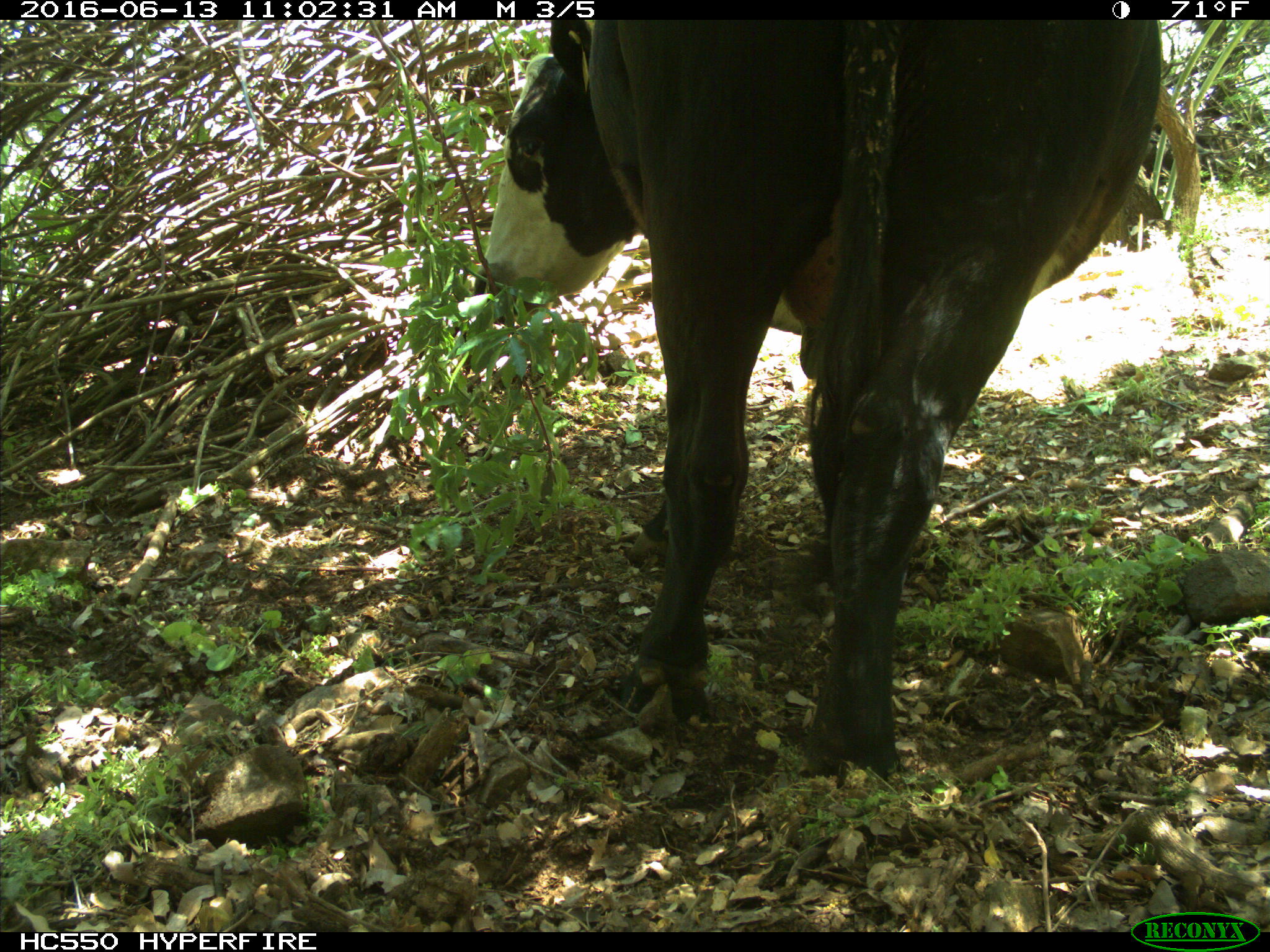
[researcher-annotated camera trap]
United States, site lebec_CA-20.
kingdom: Animalia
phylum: Chordata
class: Mammalia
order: Artiodactyla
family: Bovidae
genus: Bos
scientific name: Bos taurus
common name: domestic cow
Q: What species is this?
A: Bos taurus (domestic cow).